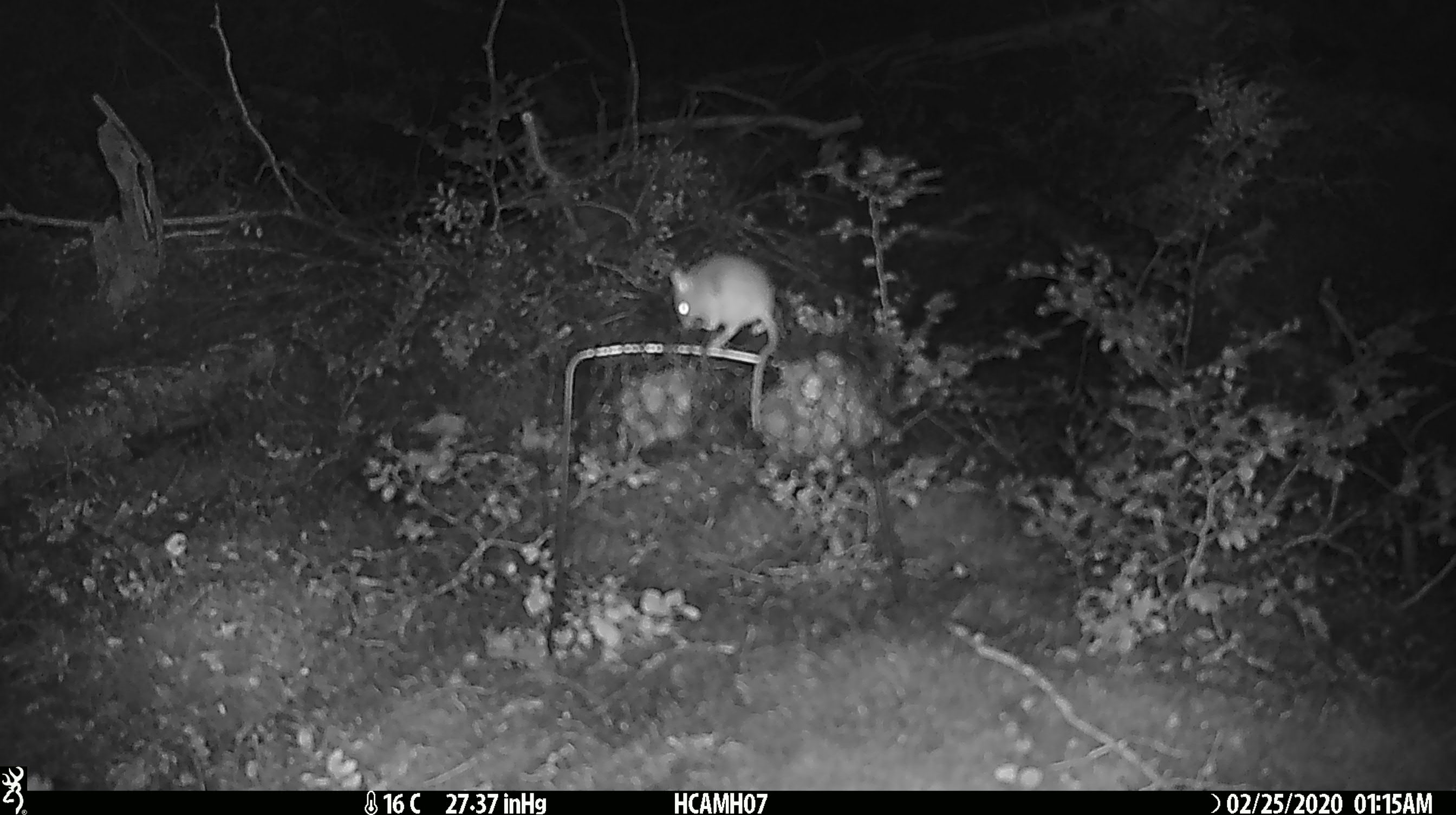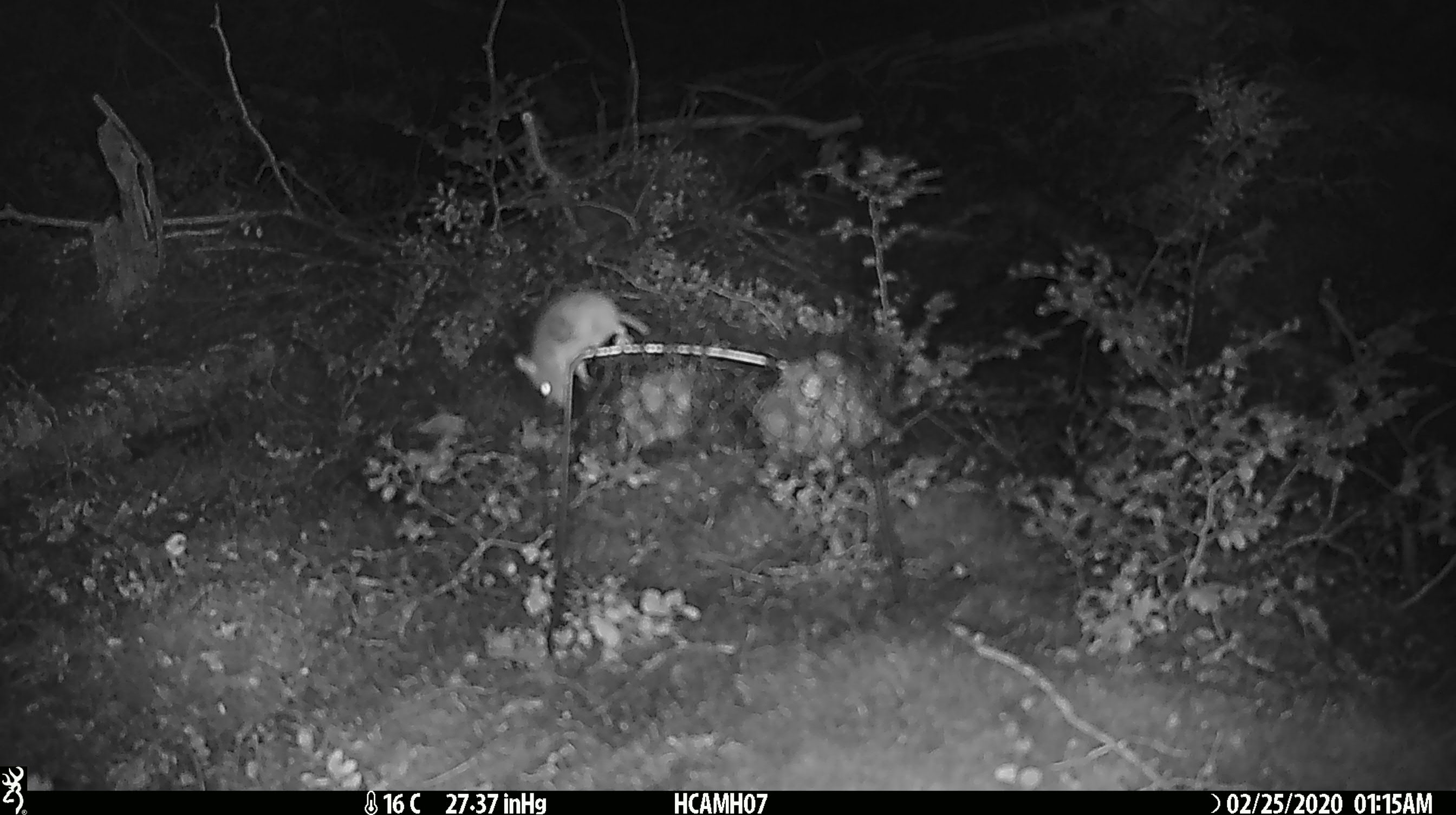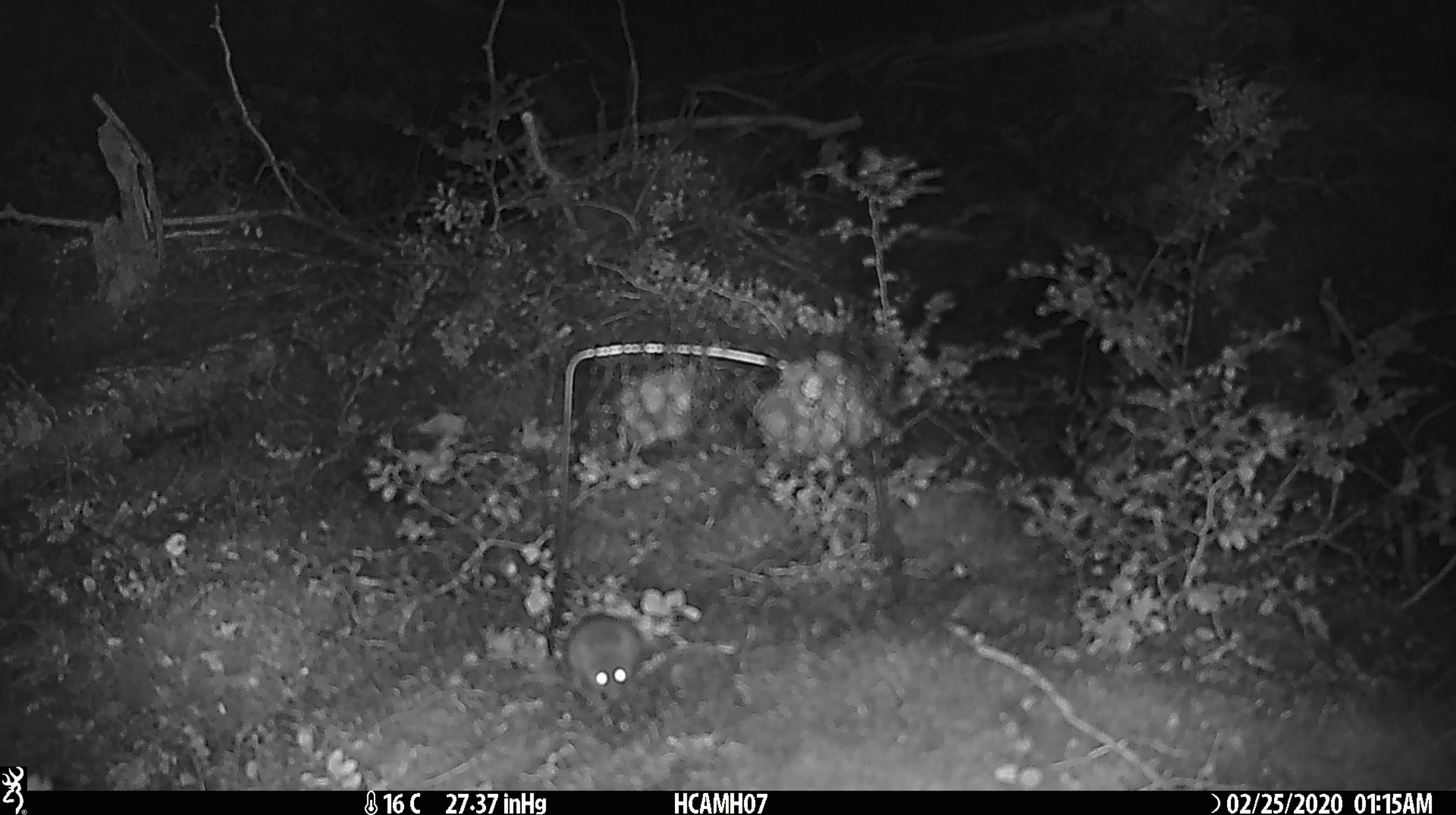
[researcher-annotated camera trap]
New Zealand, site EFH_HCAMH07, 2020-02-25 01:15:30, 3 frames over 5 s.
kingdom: Animalia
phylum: Chordata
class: Mammalia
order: Rodentia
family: Muridae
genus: Mus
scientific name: Mus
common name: mouse